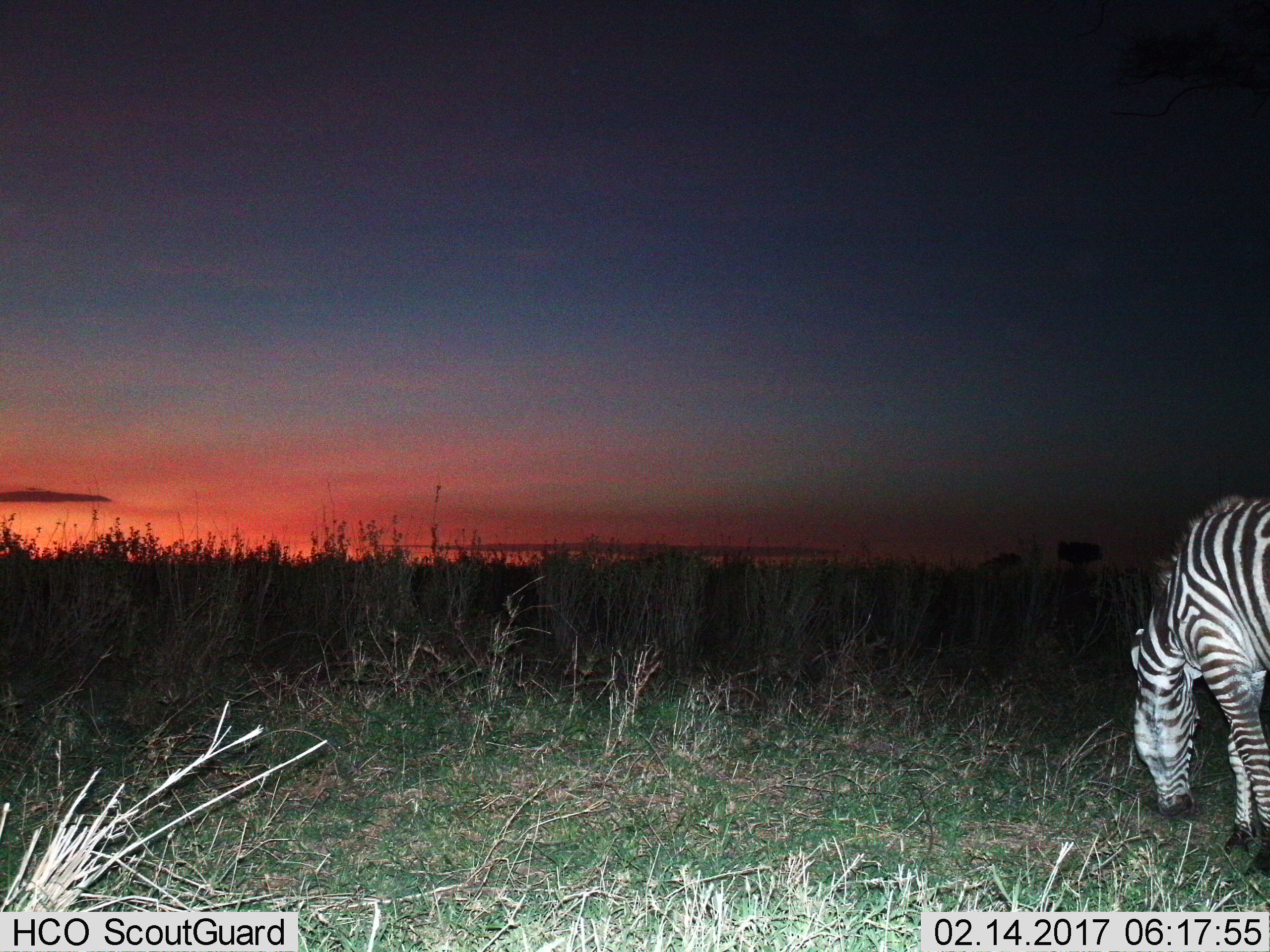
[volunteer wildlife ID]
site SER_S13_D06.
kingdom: Animalia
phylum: Chordata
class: Mammalia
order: Perissodactyla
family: Equidae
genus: Equus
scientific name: Equus quagga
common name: plains zebra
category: zebraplains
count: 1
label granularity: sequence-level